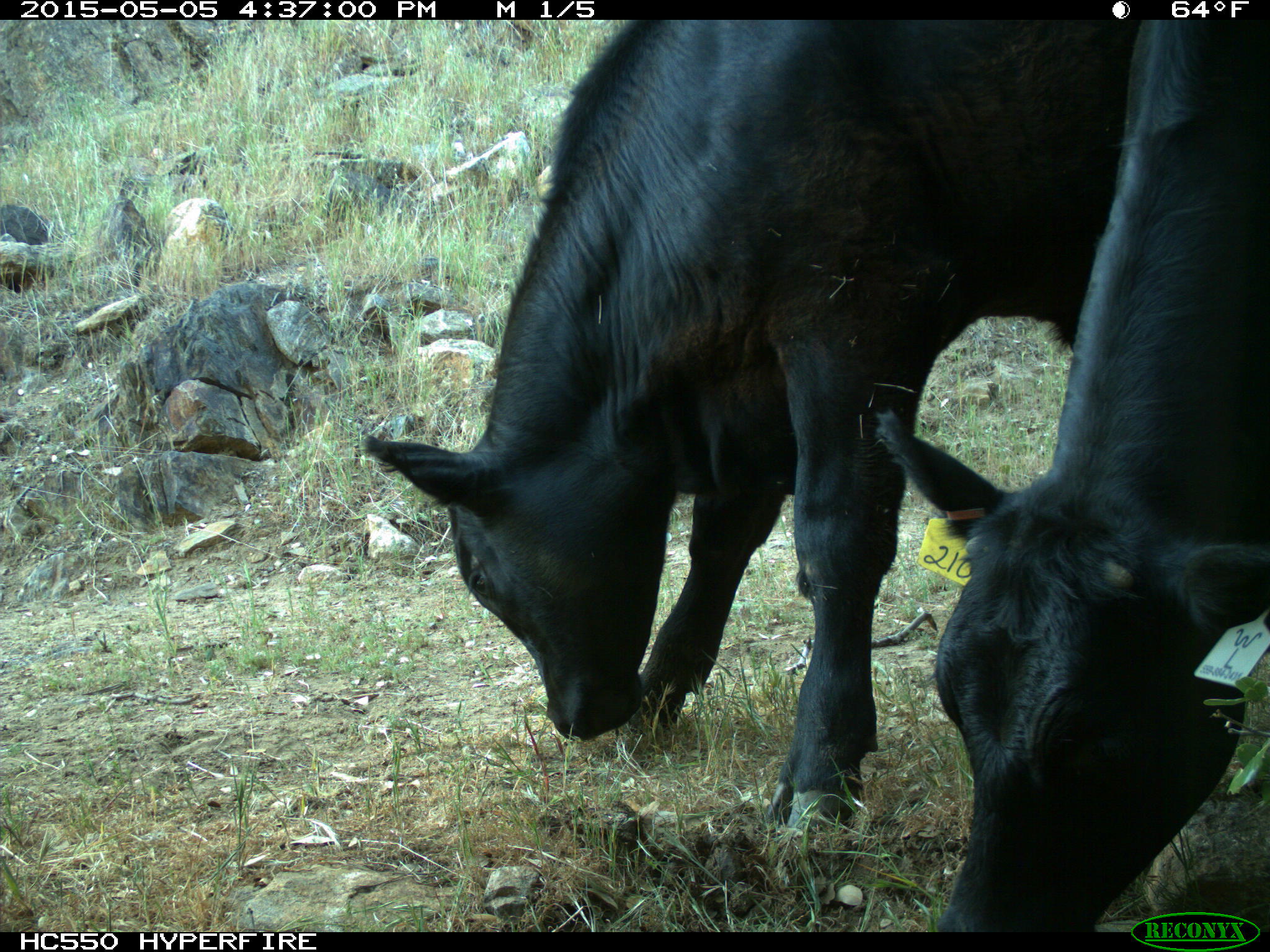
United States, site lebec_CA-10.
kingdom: Animalia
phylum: Chordata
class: Mammalia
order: Artiodactyla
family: Bovidae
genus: Bos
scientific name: Bos taurus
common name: domestic cow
Bos taurus (domestic cow).